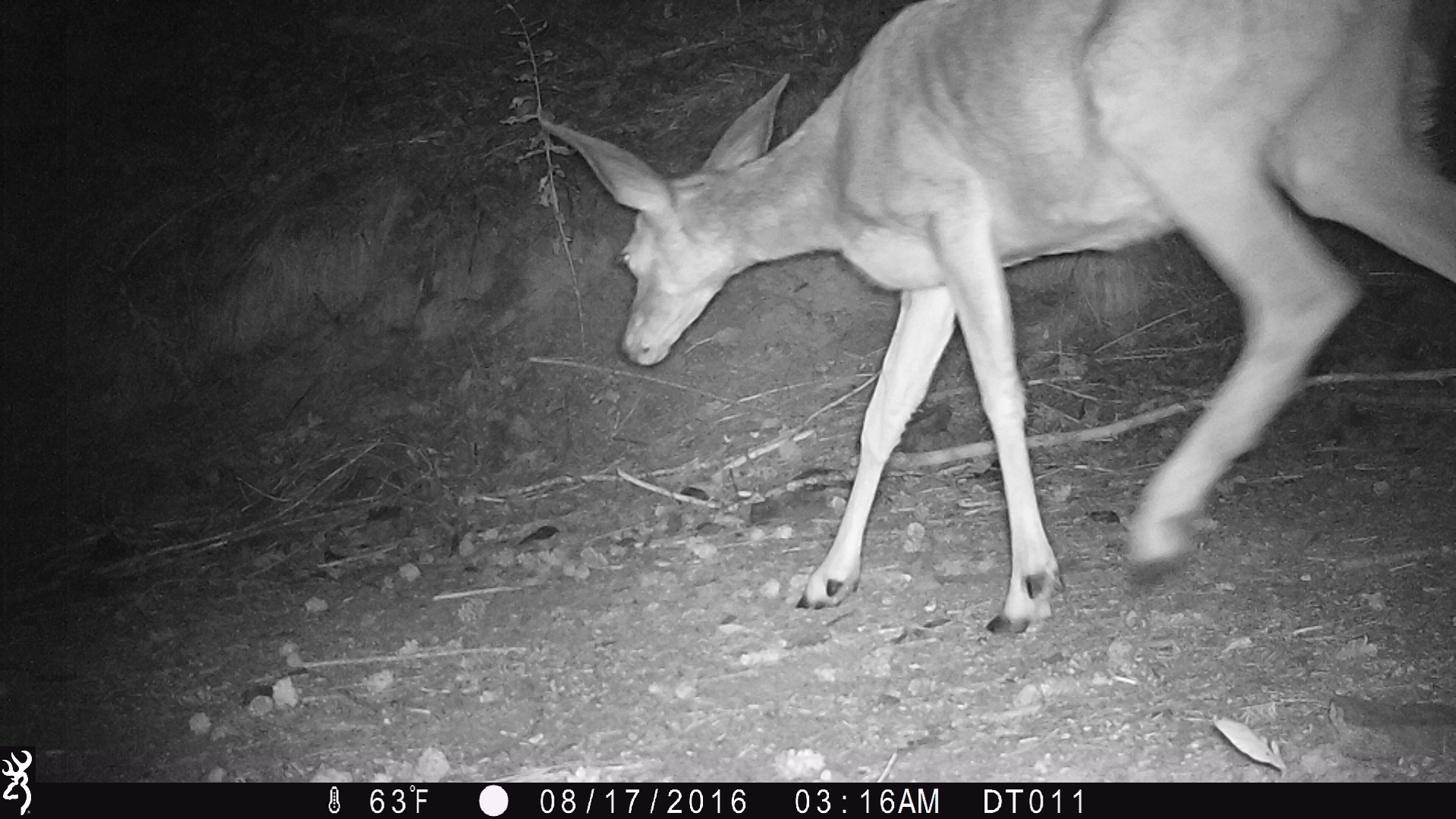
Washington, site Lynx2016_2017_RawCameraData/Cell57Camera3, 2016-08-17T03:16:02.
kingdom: Animalia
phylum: Chordata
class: Mammalia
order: Artiodactyla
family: Cervidae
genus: Odocoileus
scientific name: Odocoileus hemionus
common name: mule deer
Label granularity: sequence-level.